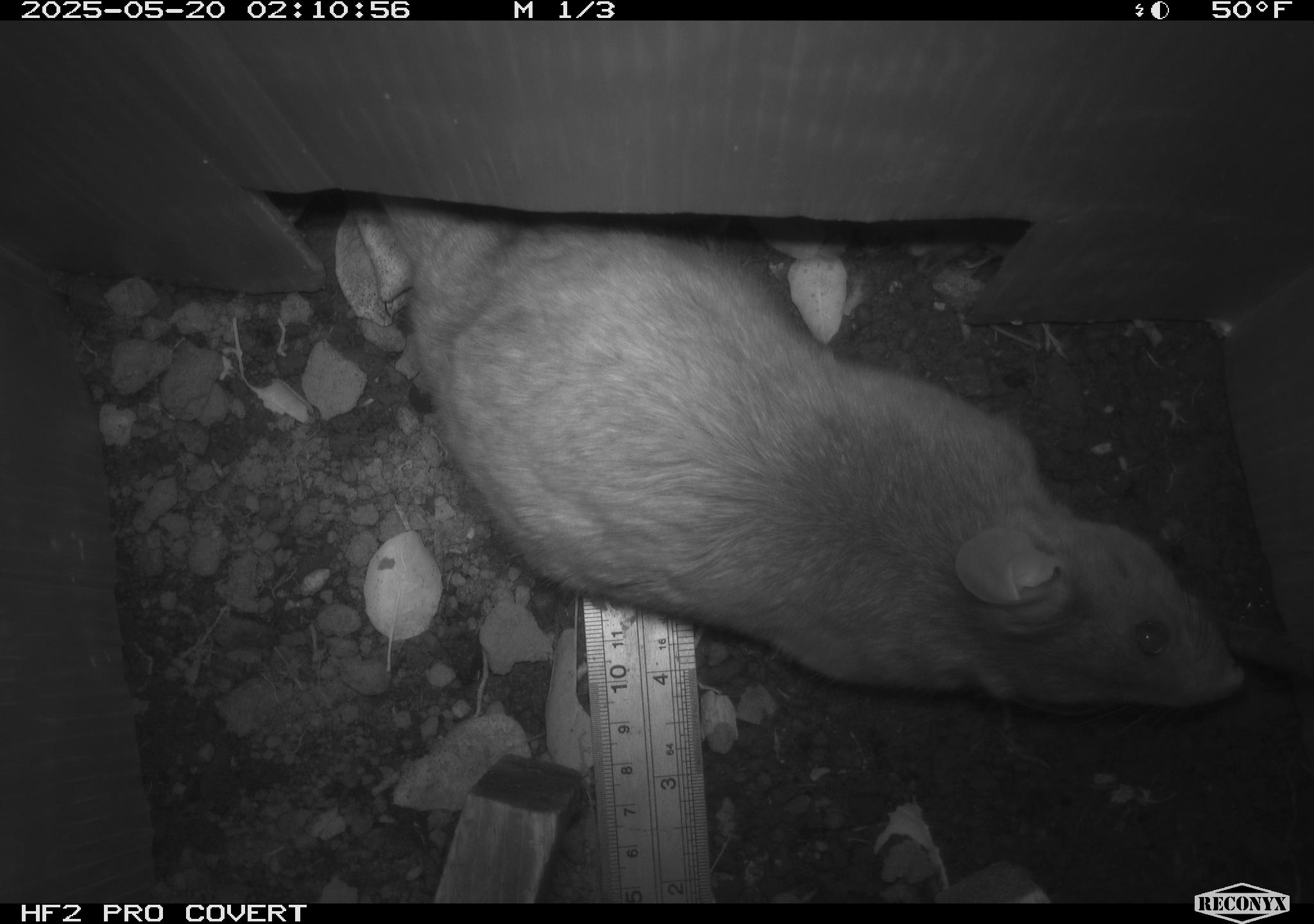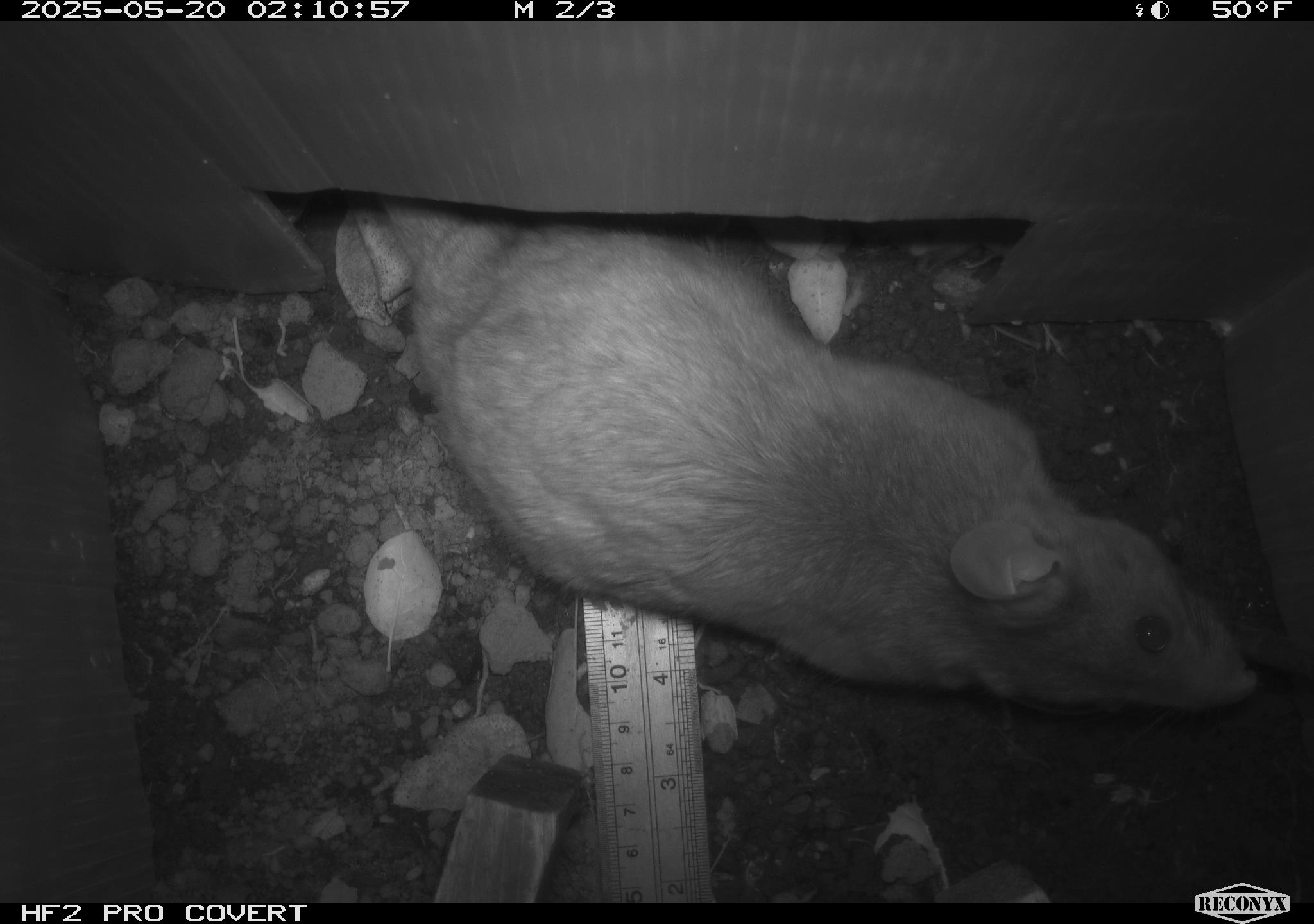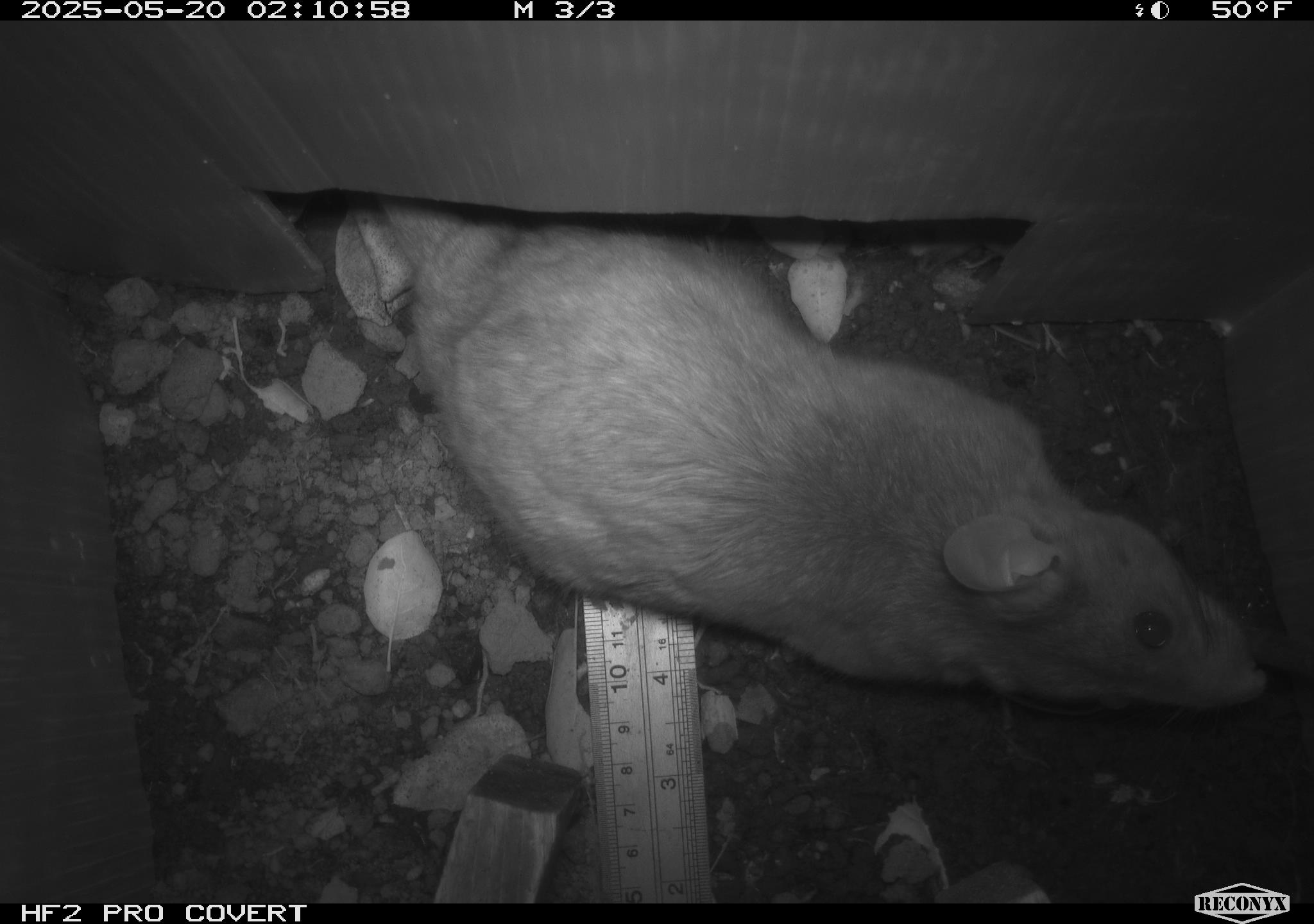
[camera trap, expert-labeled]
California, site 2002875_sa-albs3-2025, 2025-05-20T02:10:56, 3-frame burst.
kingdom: Animalia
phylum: Chordata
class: Mammalia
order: Rodentia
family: Cricetidae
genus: Neotoma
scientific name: Neotoma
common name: pack rat or woodrat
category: neotoma species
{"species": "neotoma species (pack rat or woodrat) (Neotoma)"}